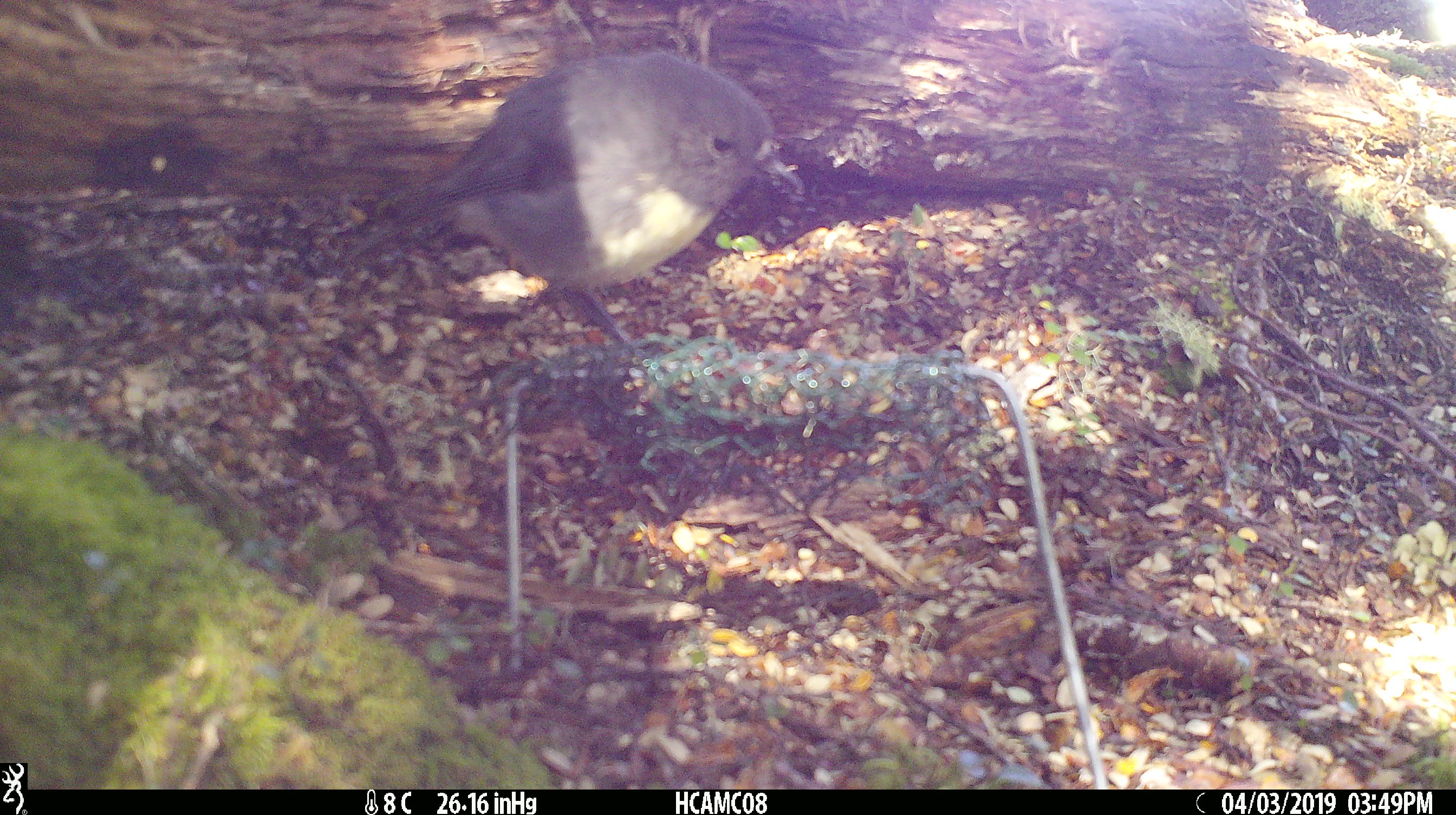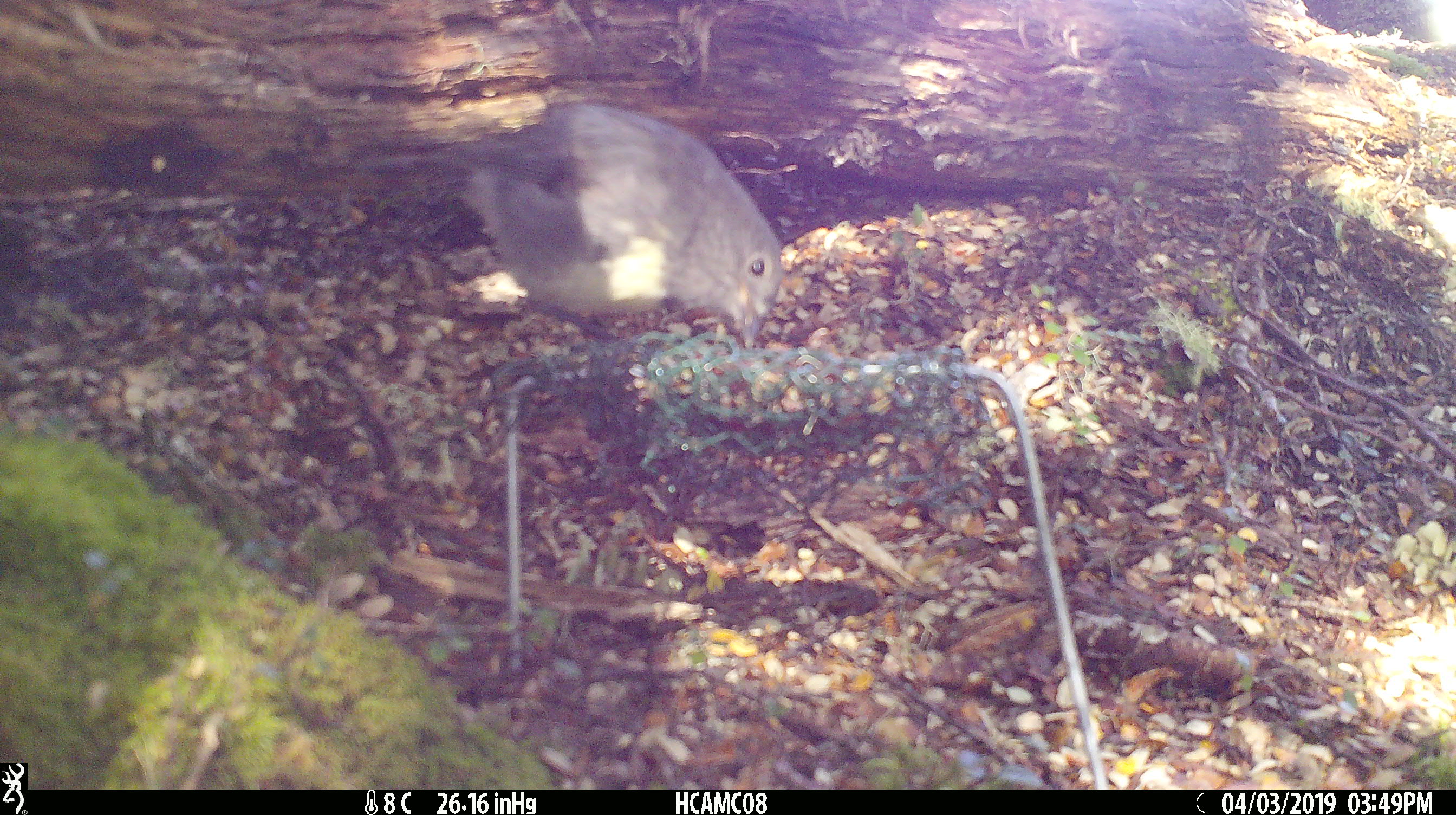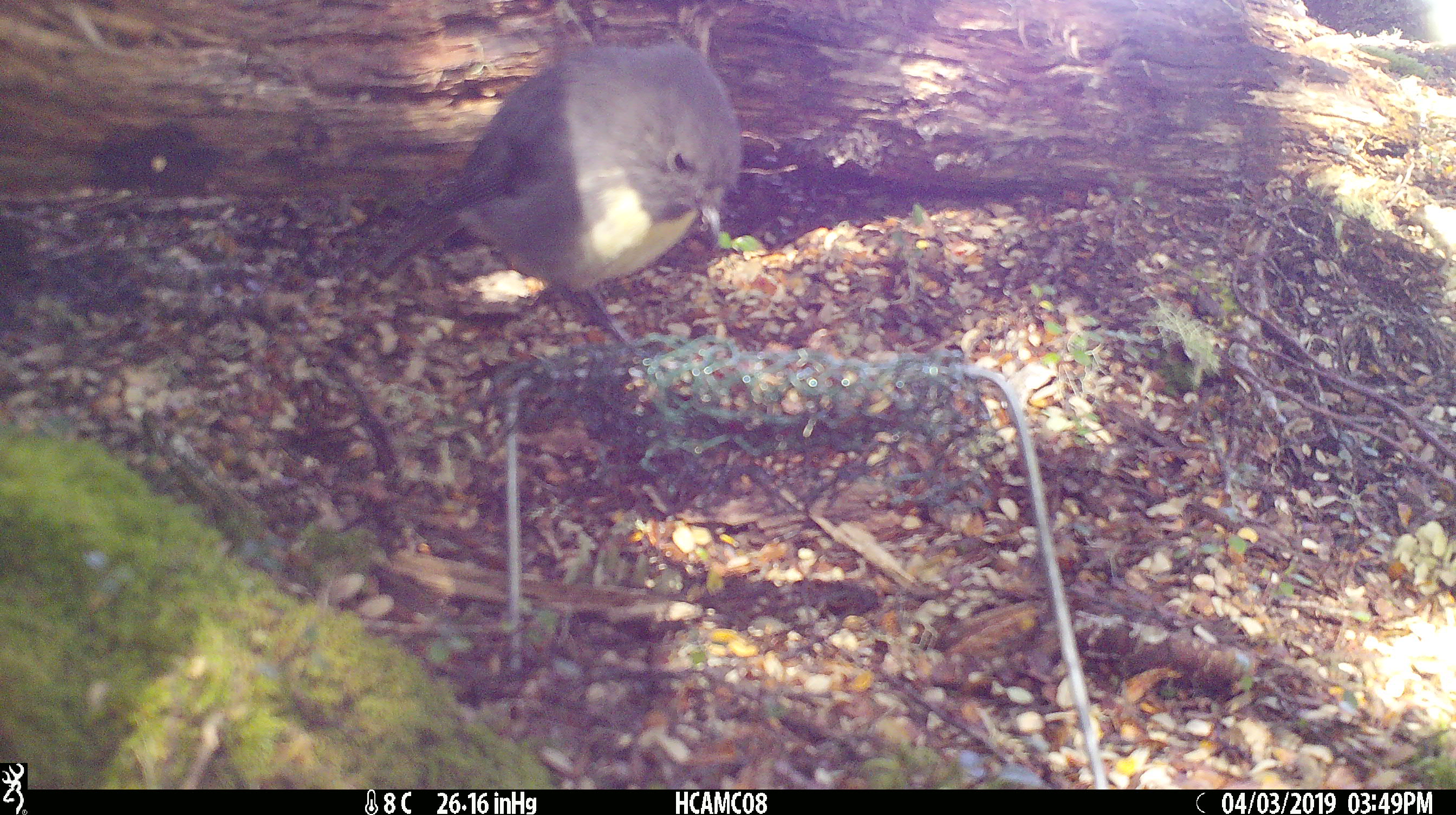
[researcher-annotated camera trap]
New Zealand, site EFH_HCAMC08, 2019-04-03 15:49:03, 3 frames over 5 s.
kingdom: Animalia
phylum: Chordata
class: Aves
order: Passeriformes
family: Petroicidae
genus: Petroica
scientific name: Petroica australis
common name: new zealand robin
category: robin